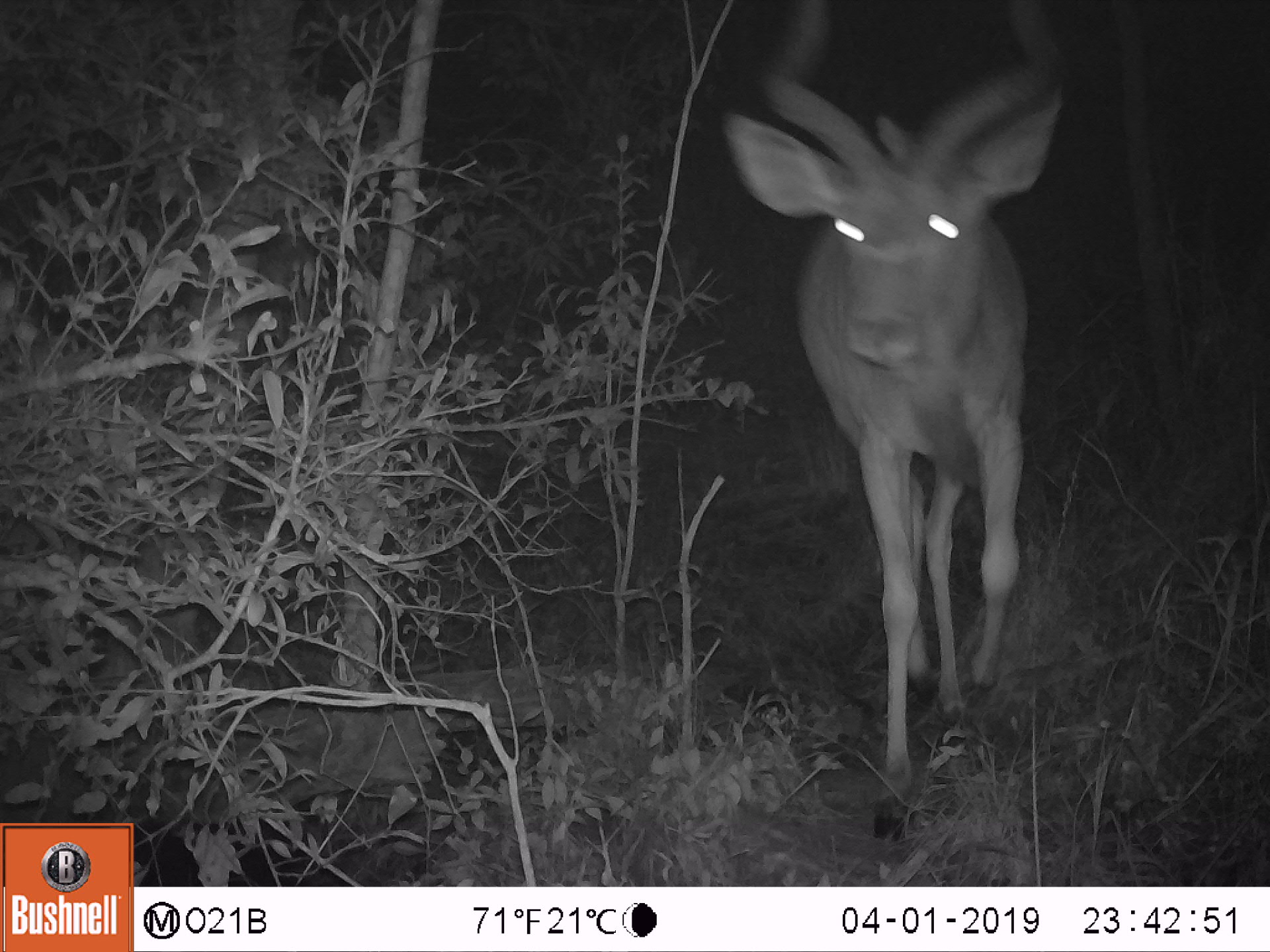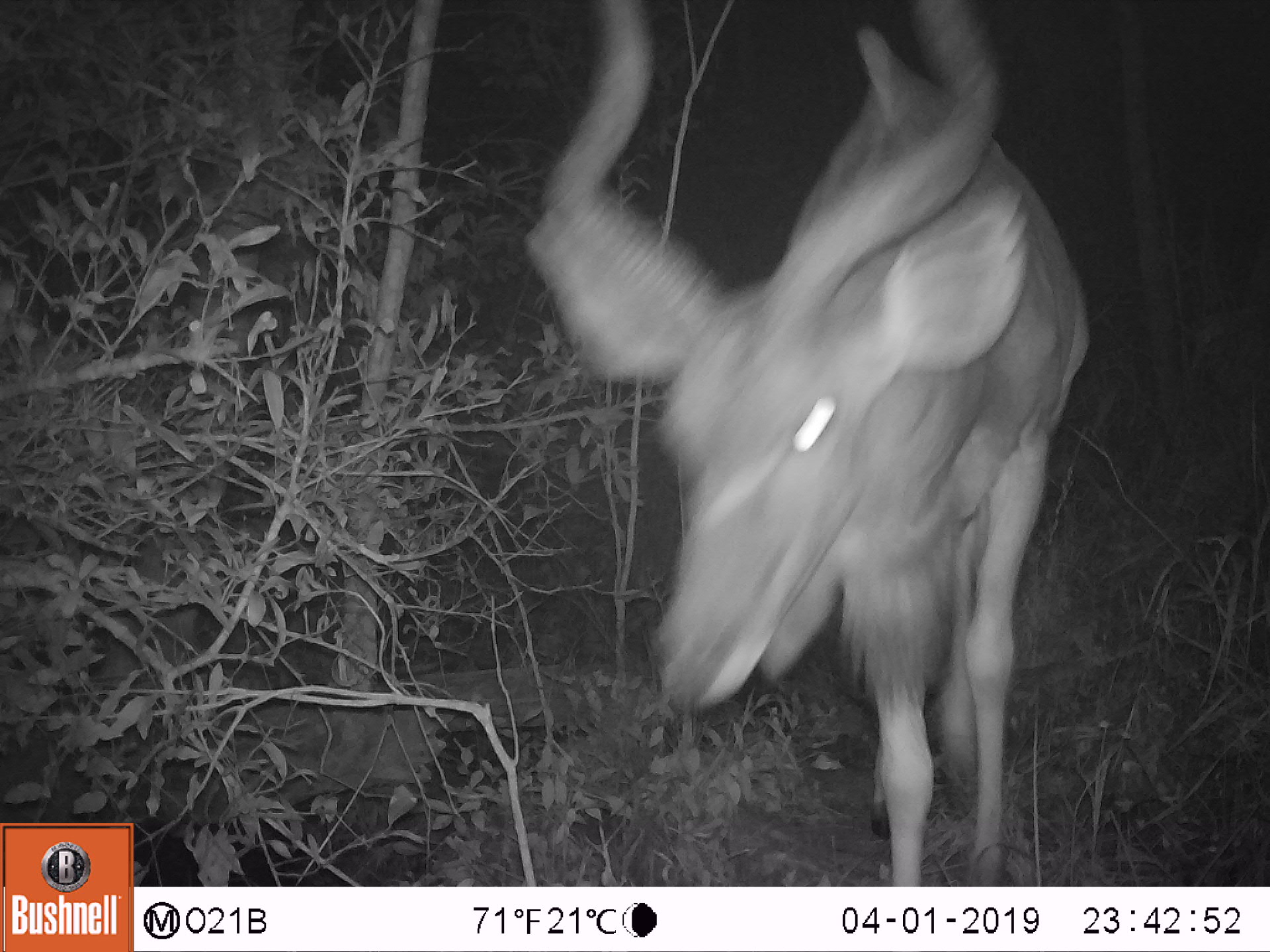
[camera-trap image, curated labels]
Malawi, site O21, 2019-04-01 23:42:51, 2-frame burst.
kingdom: Animalia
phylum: Chordata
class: Mammalia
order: Artiodactyla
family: Bovidae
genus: Tragelaphus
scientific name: Tragelaphus strepsiceros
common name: greater kudu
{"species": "greater kudu (Tragelaphus strepsiceros)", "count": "1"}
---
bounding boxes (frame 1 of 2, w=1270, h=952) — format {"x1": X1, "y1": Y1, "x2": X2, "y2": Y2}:
greater kudu: {"x1": 723, "y1": 0, "x2": 1085, "y2": 711}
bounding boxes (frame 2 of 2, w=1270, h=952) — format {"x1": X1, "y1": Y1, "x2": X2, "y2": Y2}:
greater kudu: {"x1": 470, "y1": 30, "x2": 1152, "y2": 730}